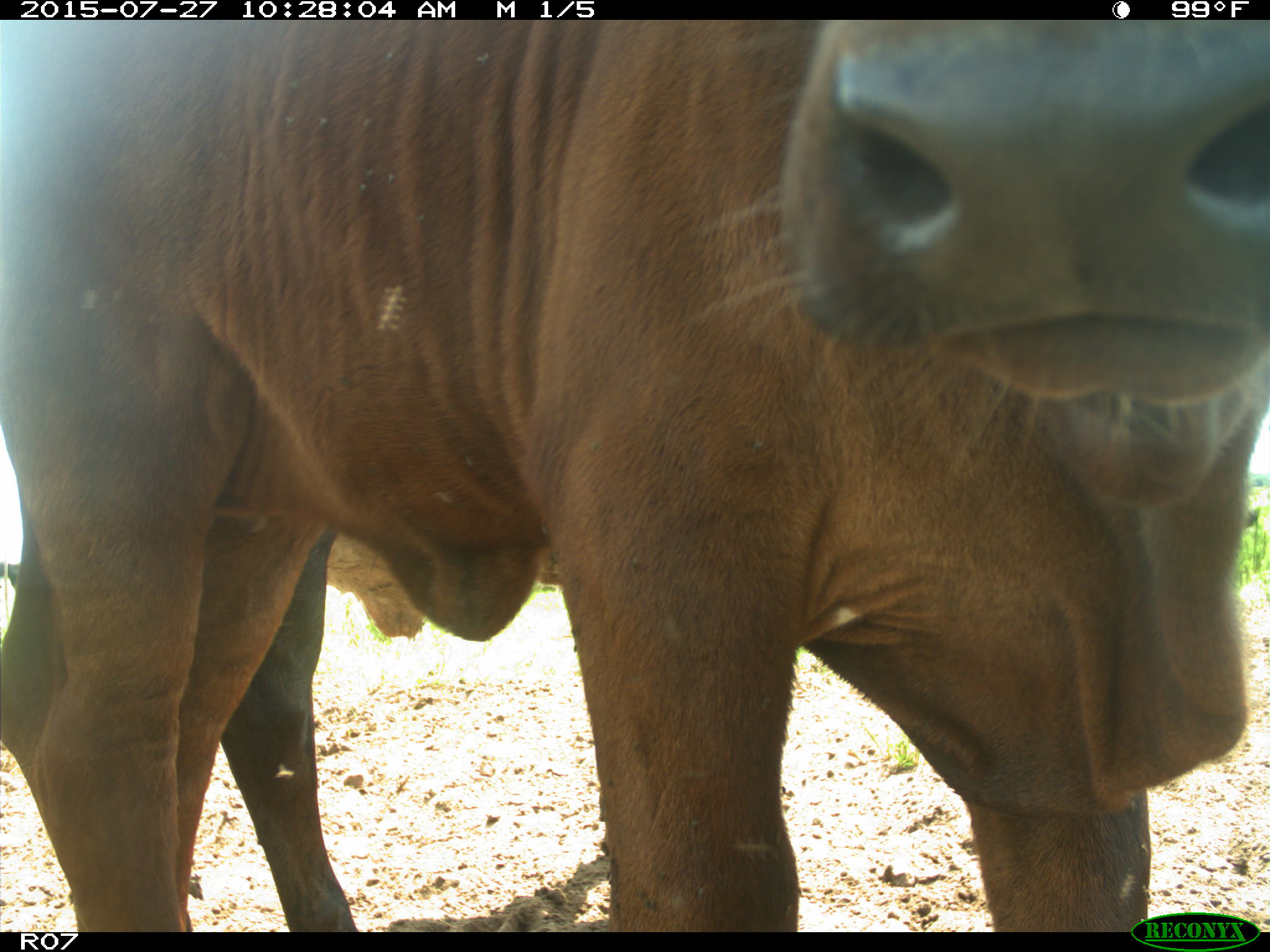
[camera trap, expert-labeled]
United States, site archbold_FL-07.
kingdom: Animalia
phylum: Chordata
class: Mammalia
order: Artiodactyla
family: Bovidae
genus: Bos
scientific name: Bos taurus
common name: domestic cow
Bos taurus (domestic cow).